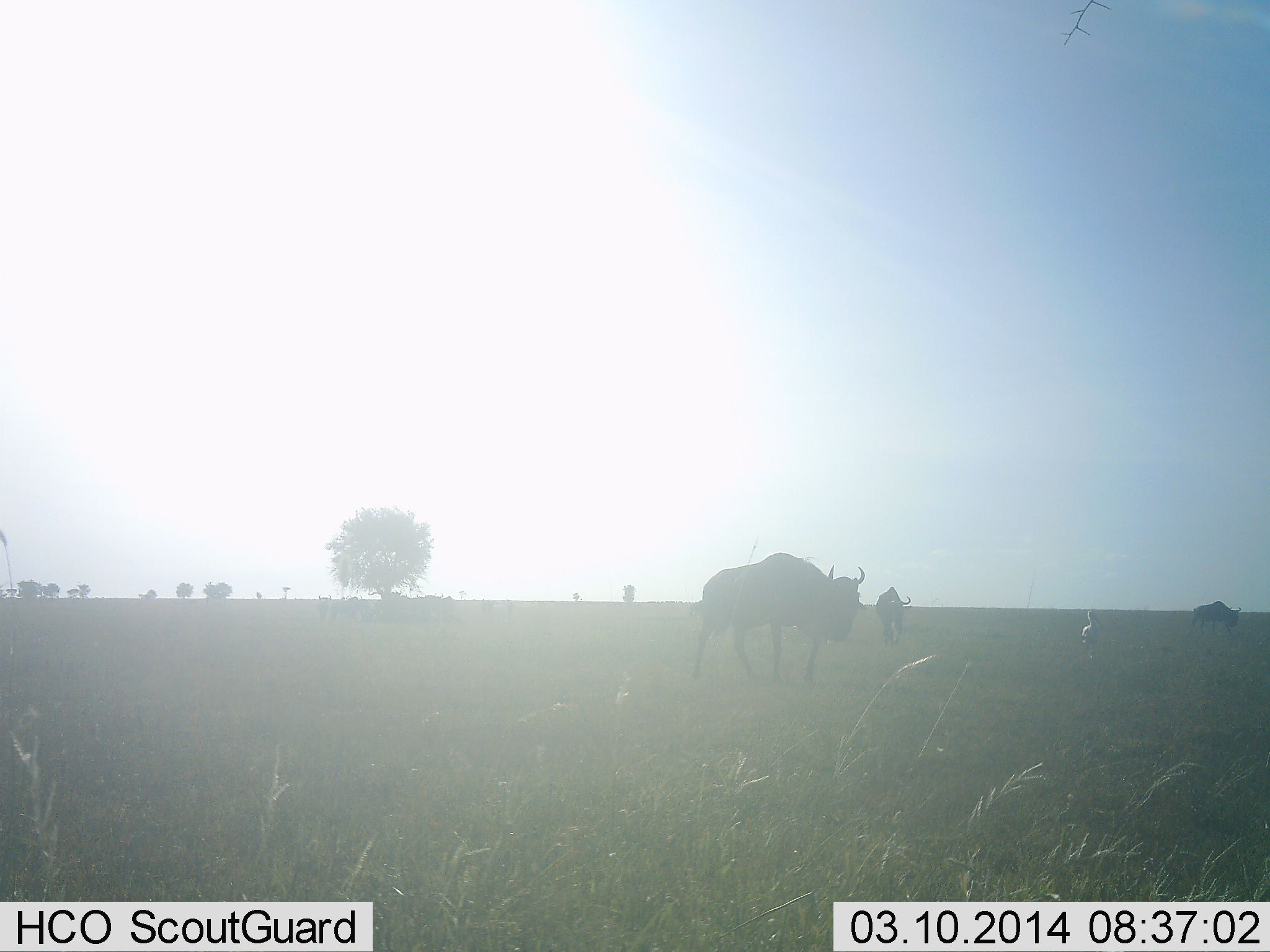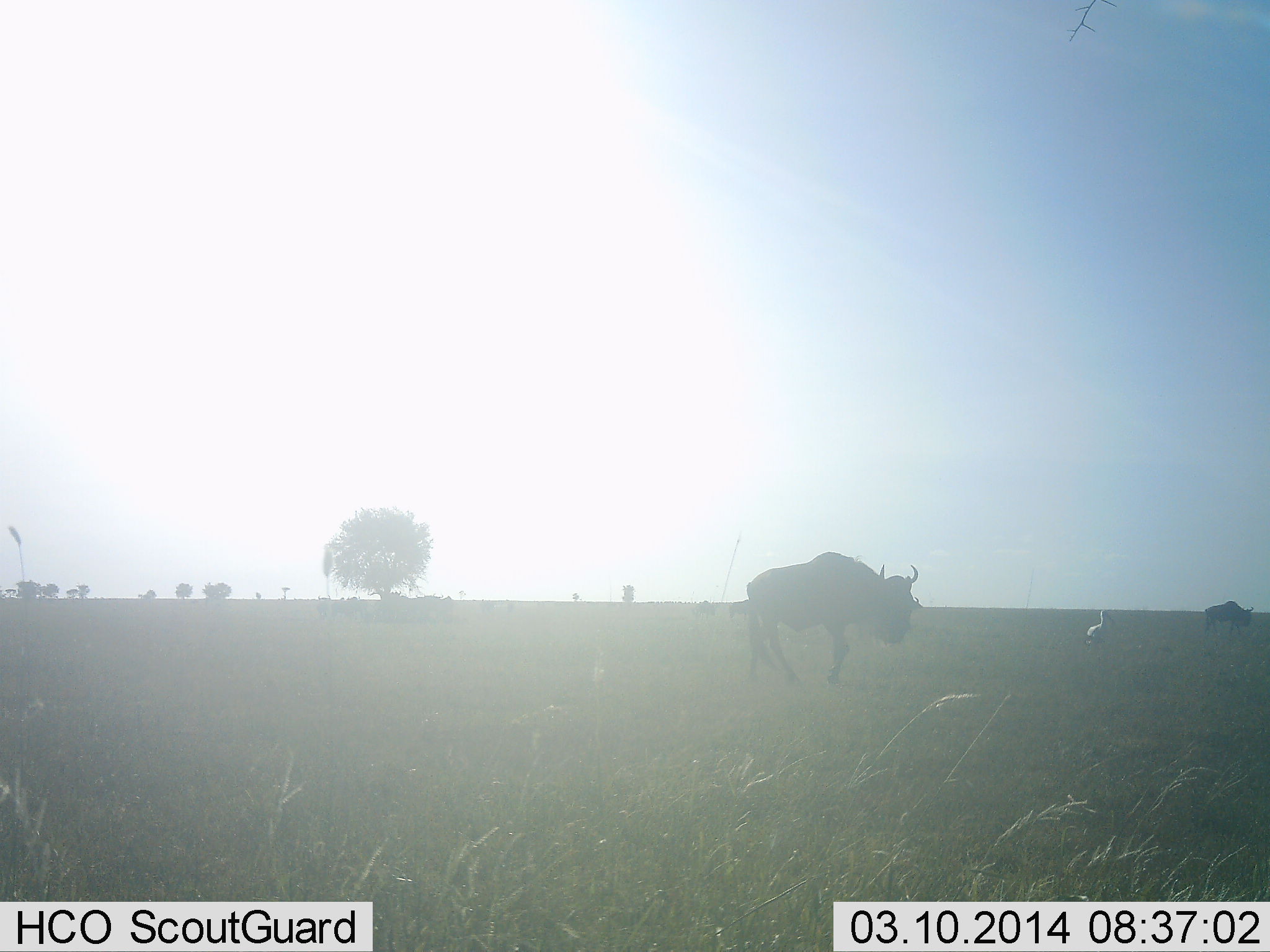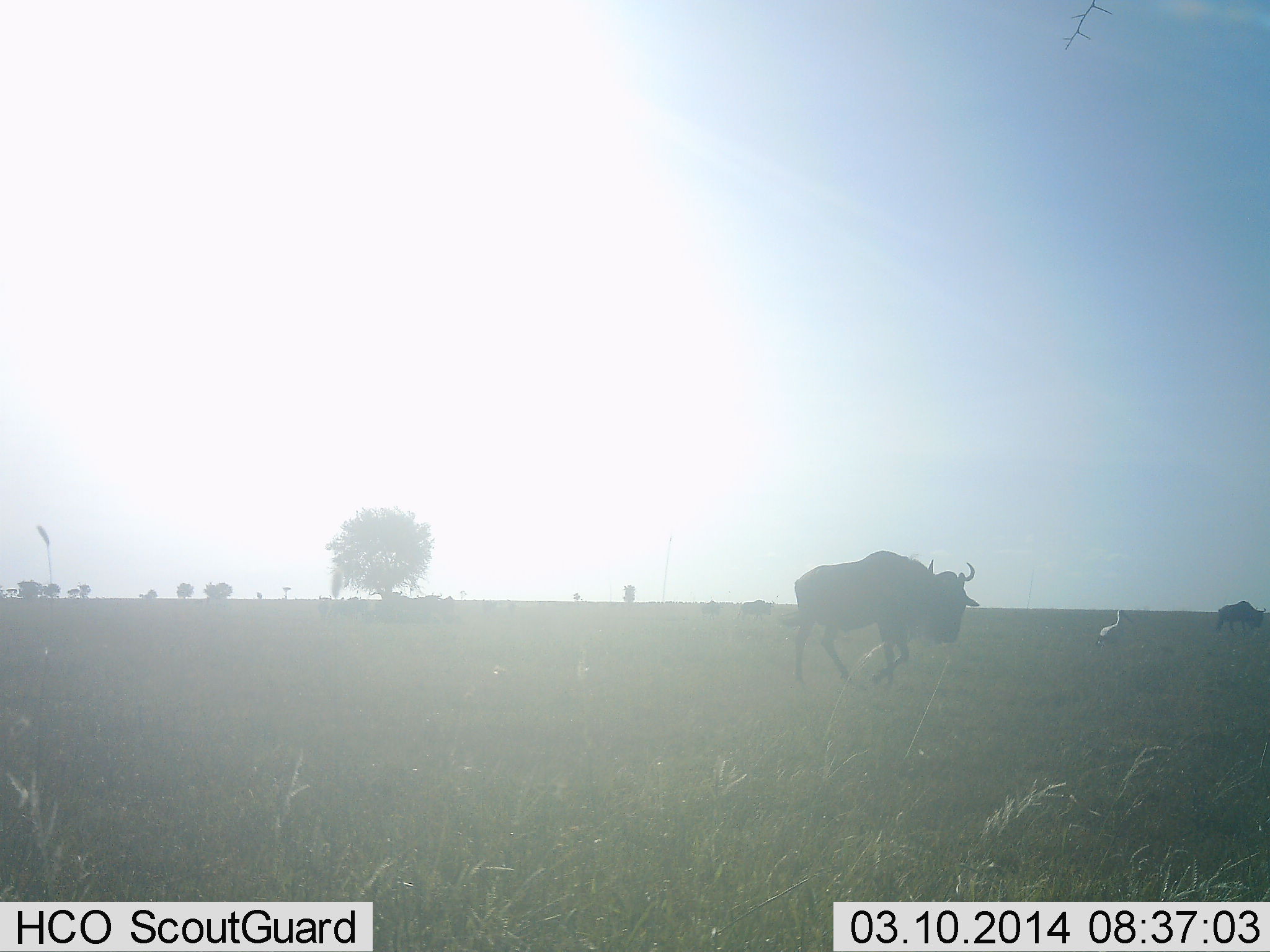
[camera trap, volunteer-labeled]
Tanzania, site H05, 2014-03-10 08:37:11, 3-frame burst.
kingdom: Animalia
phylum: Chordata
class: Aves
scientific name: Aves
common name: bird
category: otherbird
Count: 1.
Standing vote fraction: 64%.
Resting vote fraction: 0%.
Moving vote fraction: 36%.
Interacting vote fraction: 0%.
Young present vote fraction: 0%.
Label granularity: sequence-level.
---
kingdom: Animalia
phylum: Chordata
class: Mammalia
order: Artiodactyla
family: Bovidae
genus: Connochaetes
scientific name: Connochaetes taurinus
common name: blue wildebeest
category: wildebeest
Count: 3.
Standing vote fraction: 14%.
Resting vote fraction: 7%.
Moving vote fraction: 100%.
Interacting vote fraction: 0%.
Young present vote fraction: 0%.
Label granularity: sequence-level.